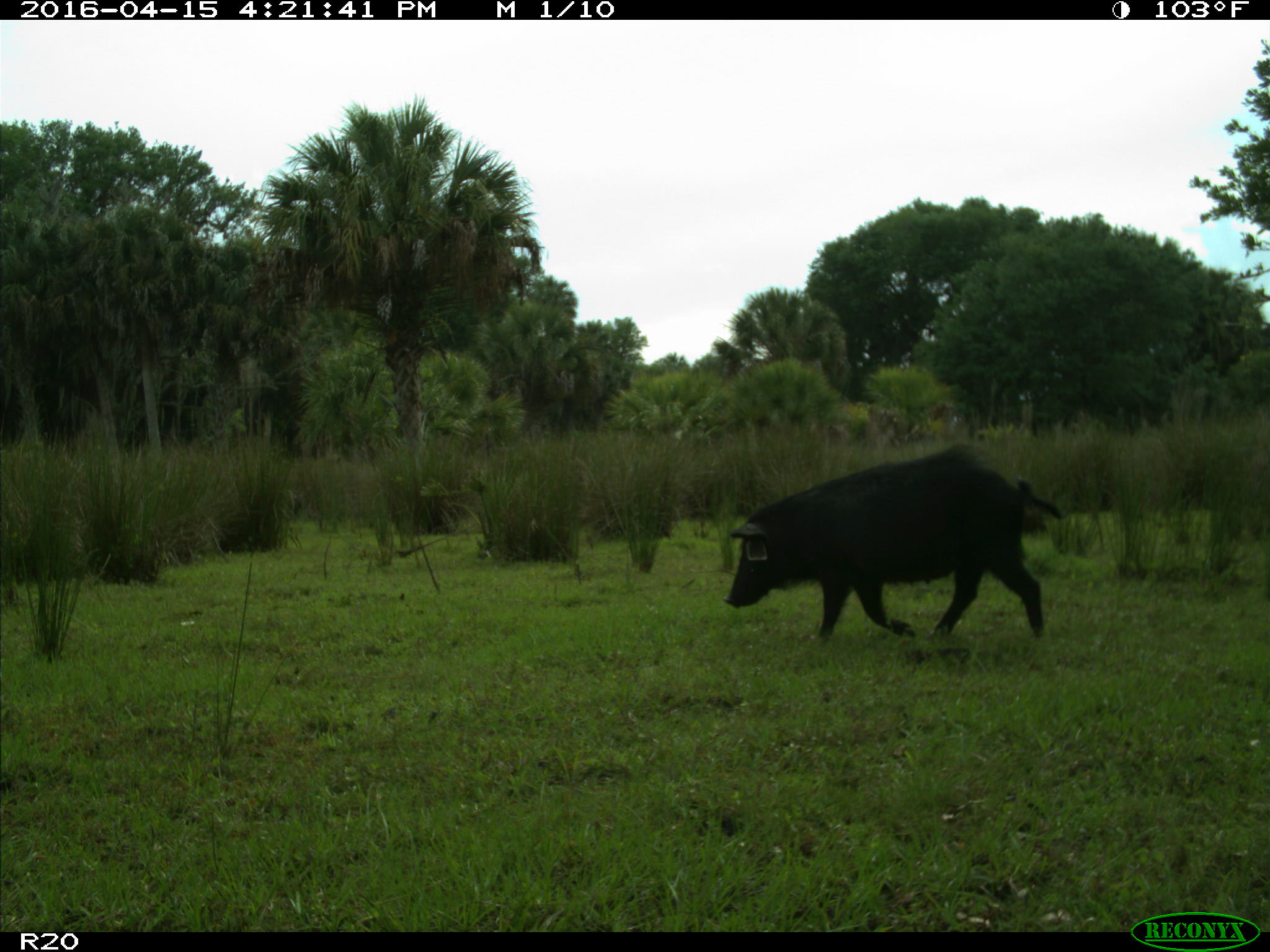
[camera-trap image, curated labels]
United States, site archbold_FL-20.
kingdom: Animalia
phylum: Chordata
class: Mammalia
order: Artiodactyla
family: Suidae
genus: Sus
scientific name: Sus scrofa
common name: wild boar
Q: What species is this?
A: Sus scrofa (wild boar).